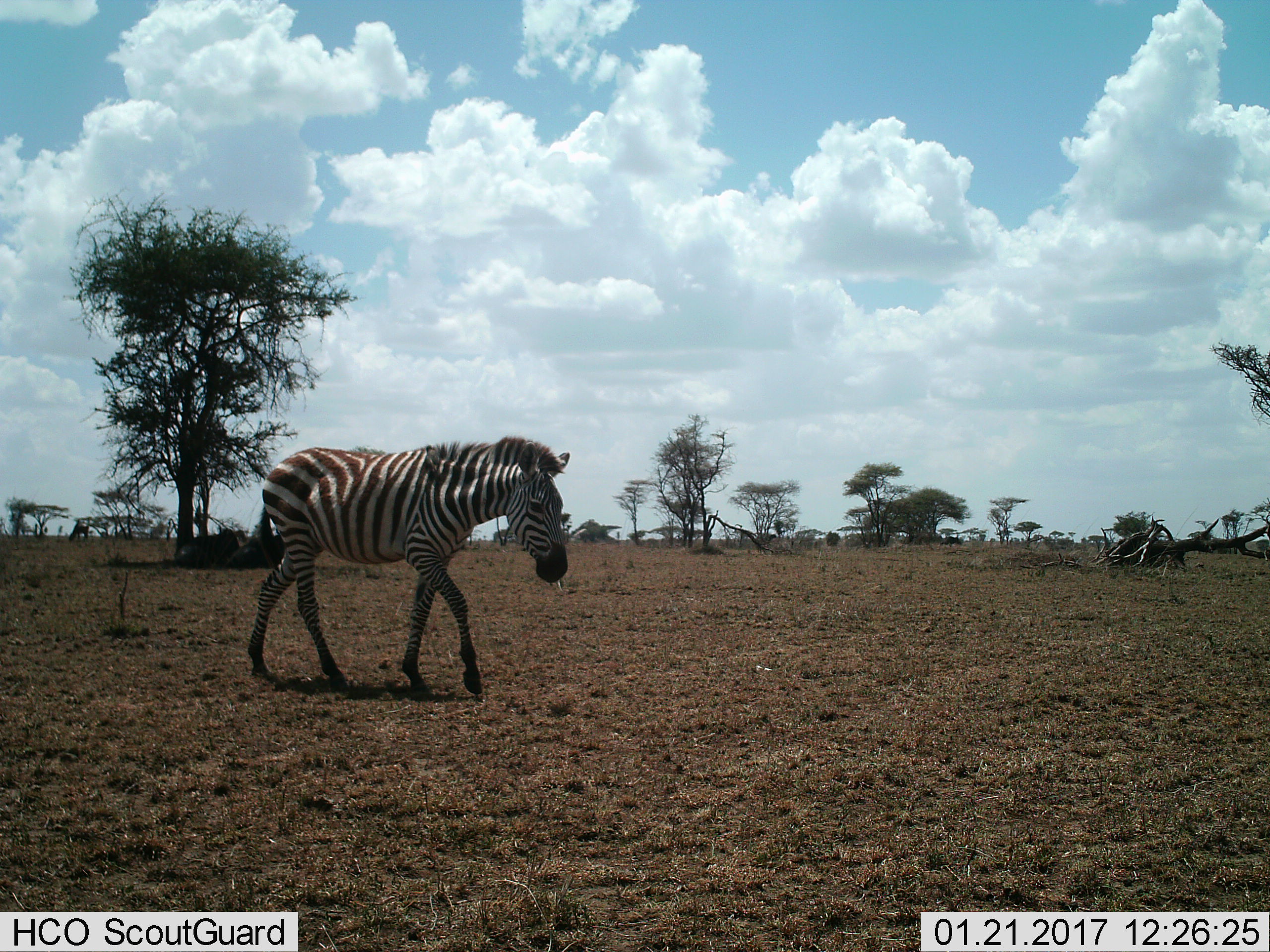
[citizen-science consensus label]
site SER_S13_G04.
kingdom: Animalia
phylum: Chordata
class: Mammalia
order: Perissodactyla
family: Equidae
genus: Equus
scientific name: Equus quagga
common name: plains zebra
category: zebraplains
Zebraplains (plains zebra) (Equus quagga), count 1. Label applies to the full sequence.